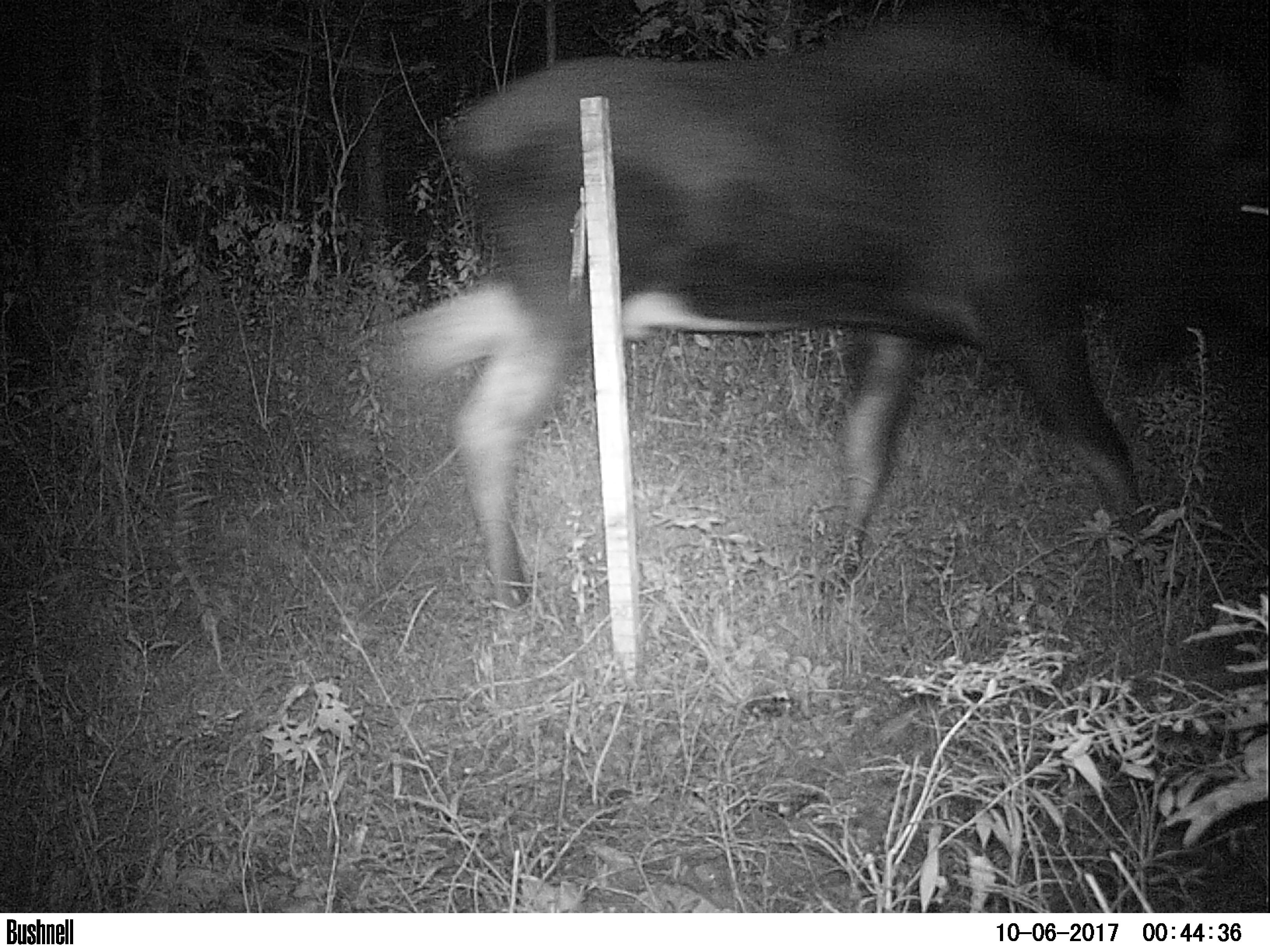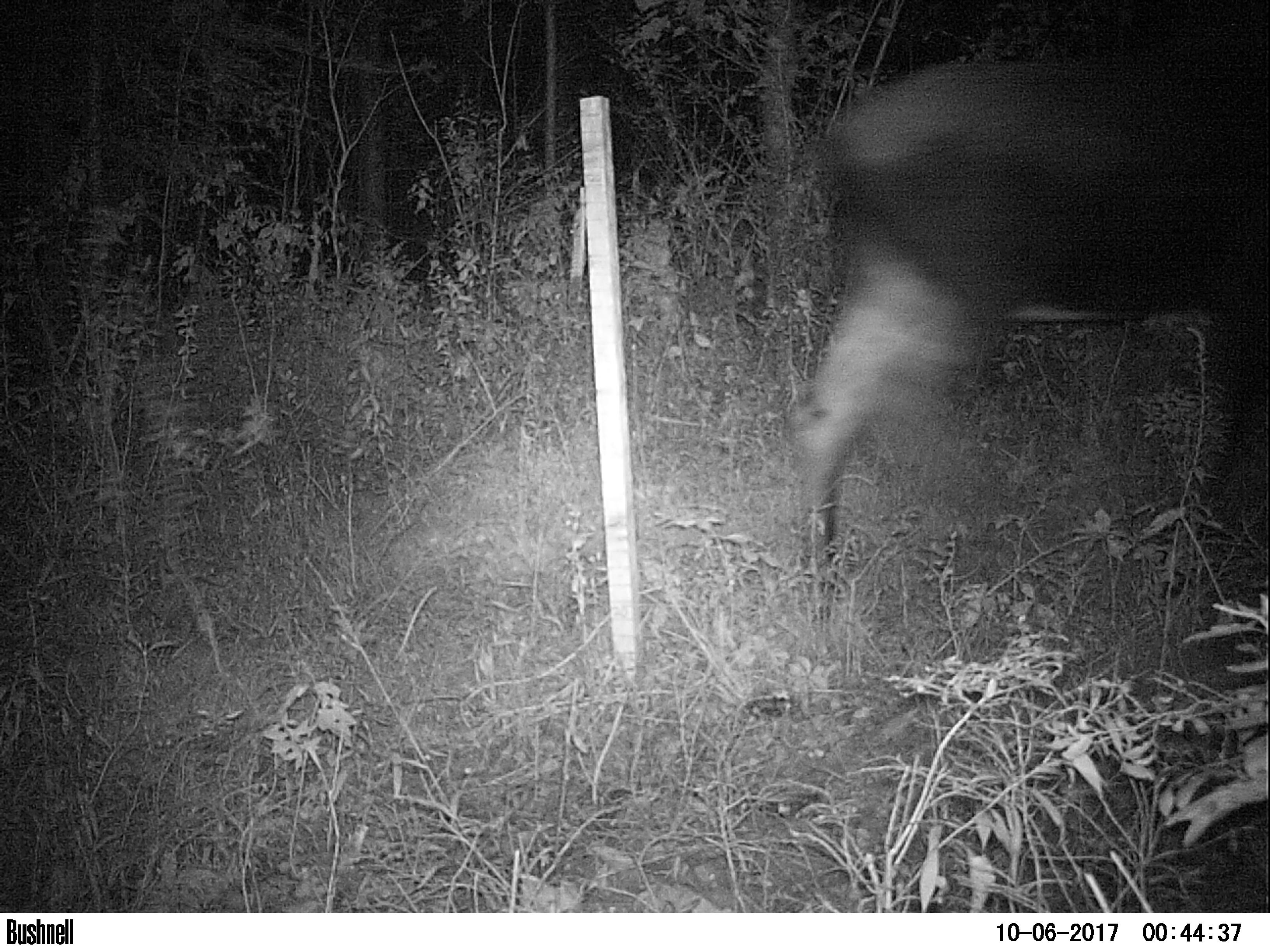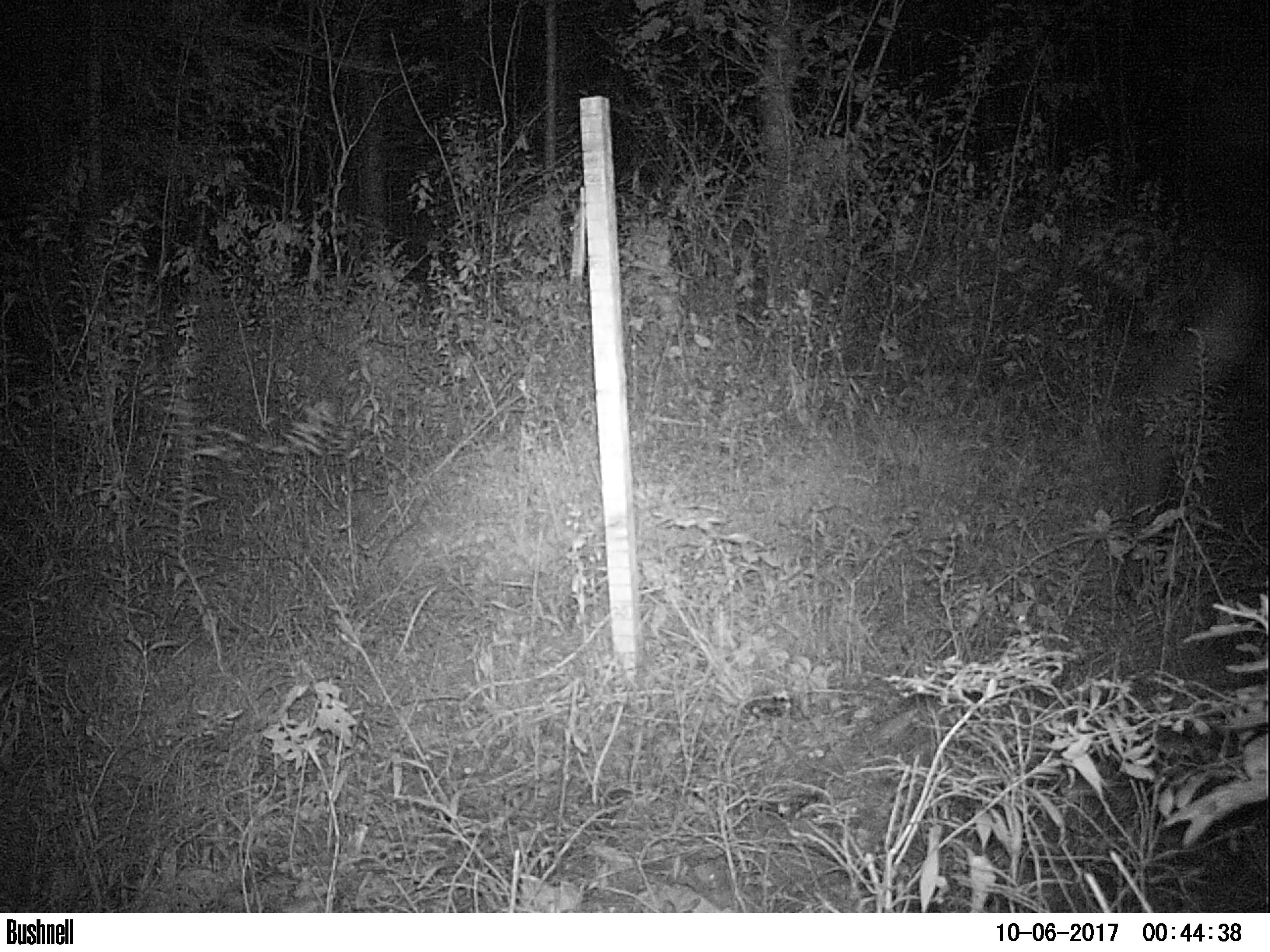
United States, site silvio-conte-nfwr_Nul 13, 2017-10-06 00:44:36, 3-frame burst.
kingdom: Animalia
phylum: Chordata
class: Mammalia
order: Artiodactyla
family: Cervidae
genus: Alces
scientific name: Alces alces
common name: moose